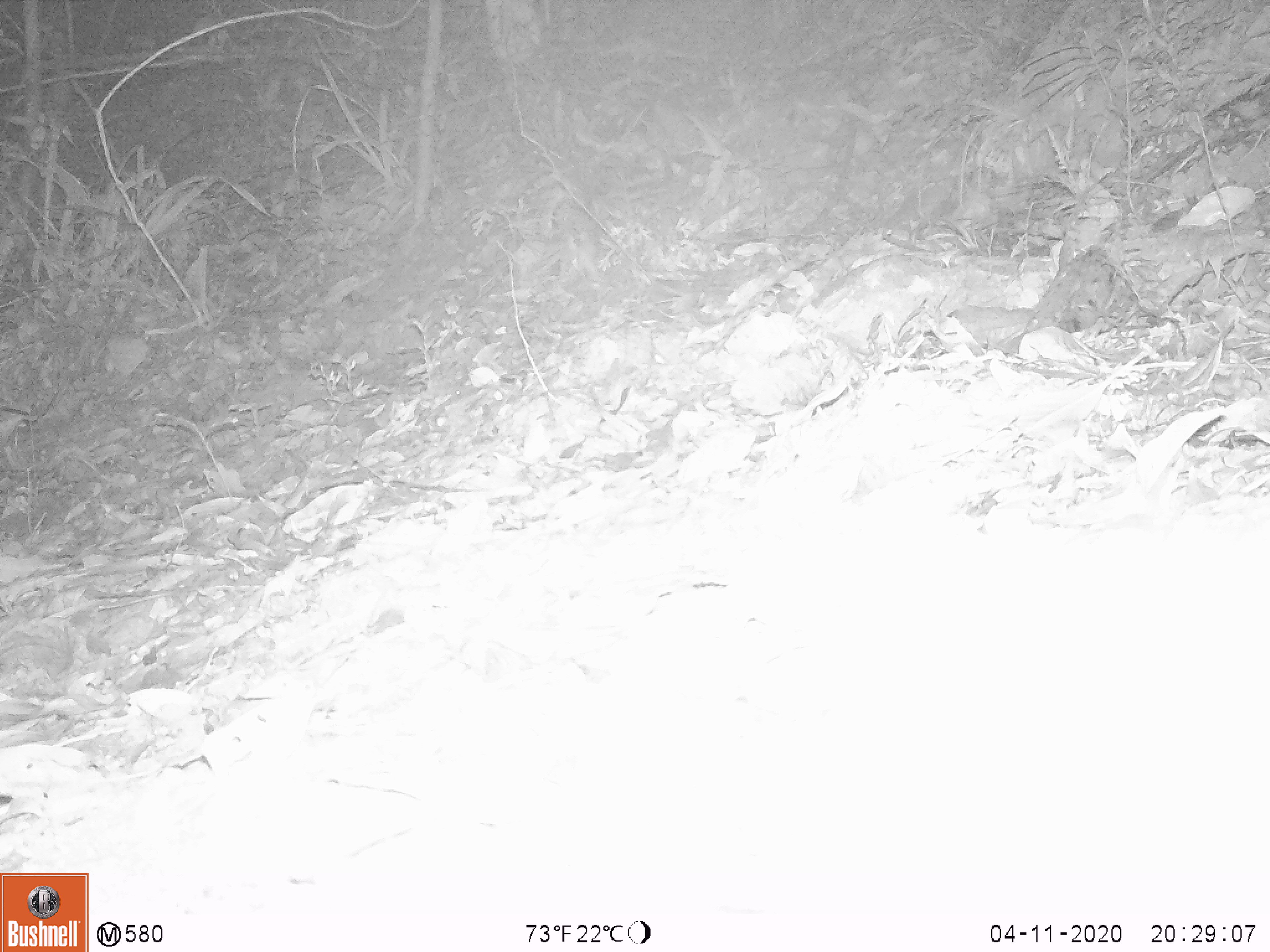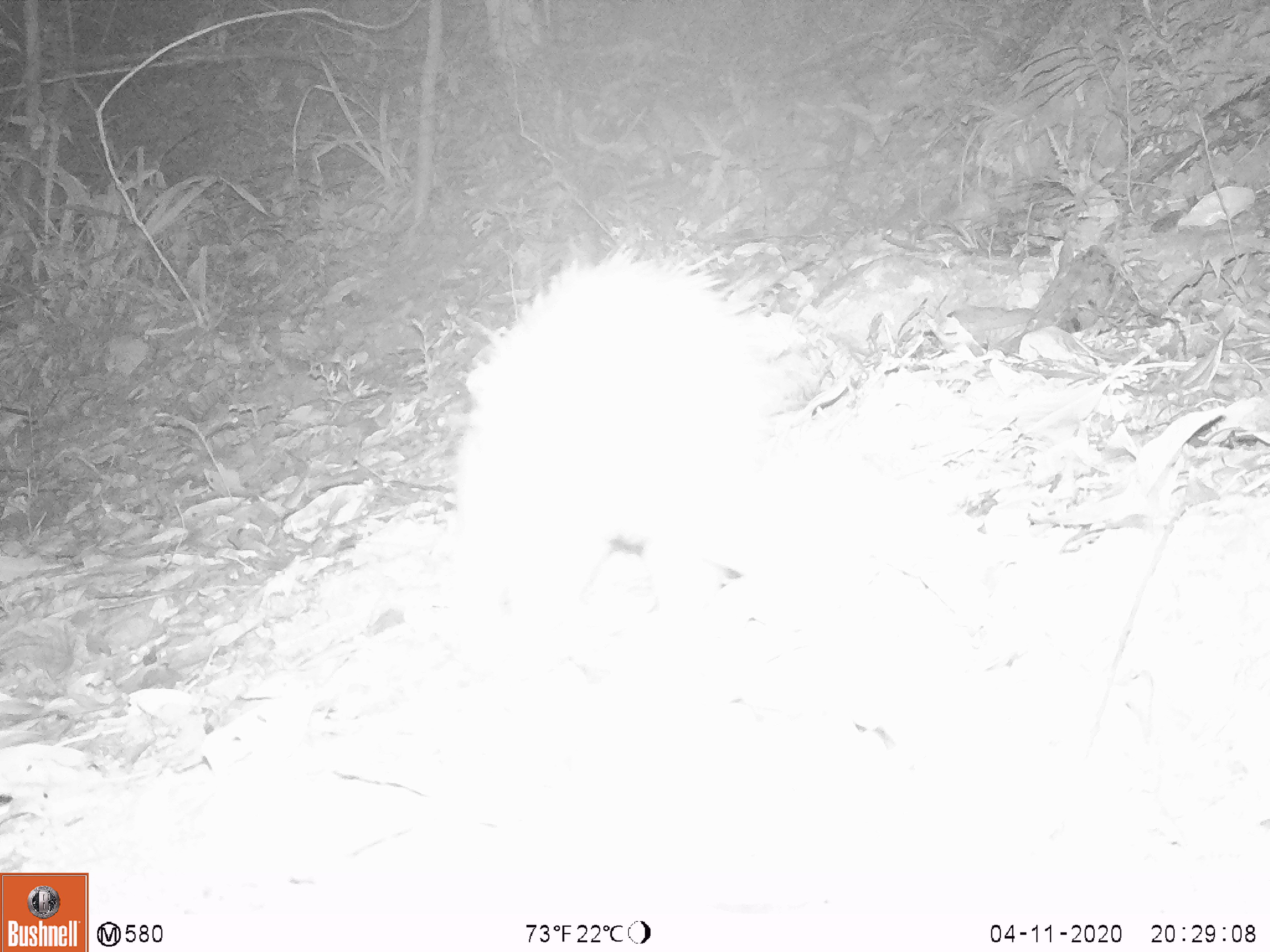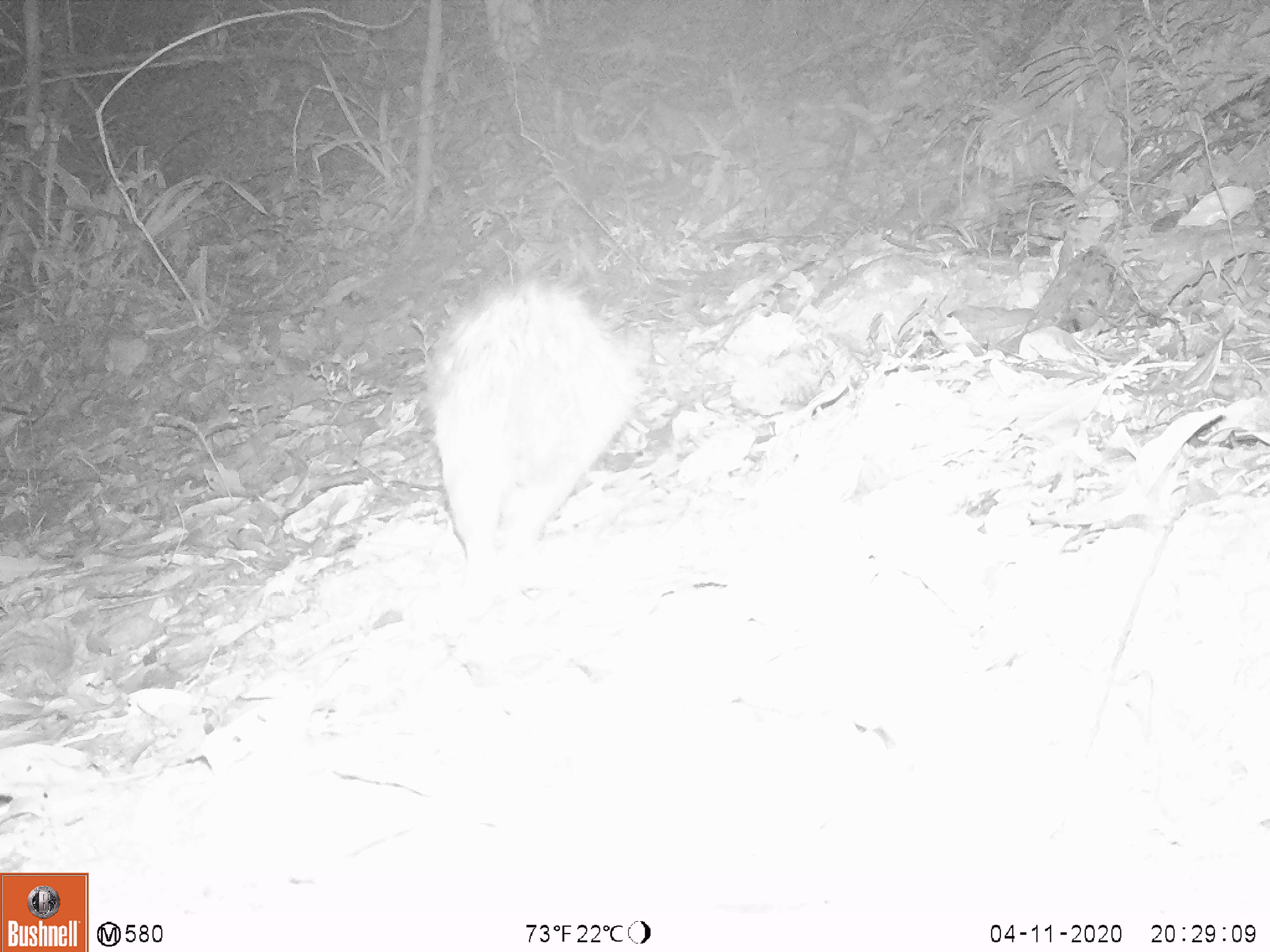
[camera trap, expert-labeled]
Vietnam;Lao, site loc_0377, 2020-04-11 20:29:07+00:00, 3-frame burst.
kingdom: Animalia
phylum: Chordata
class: Mammalia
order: Rodentia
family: Hystricidae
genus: Atherurus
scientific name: Atherurus macrourus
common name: asiatic brush-tailed porcupine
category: asiatic brush tailed porcupine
Asiatic brush tailed porcupine (asiatic brush-tailed porcupine) (Atherurus macrourus). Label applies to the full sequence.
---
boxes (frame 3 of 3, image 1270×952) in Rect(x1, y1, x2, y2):
asiatic brush tailed porcupine: Rect(427, 281, 646, 555)